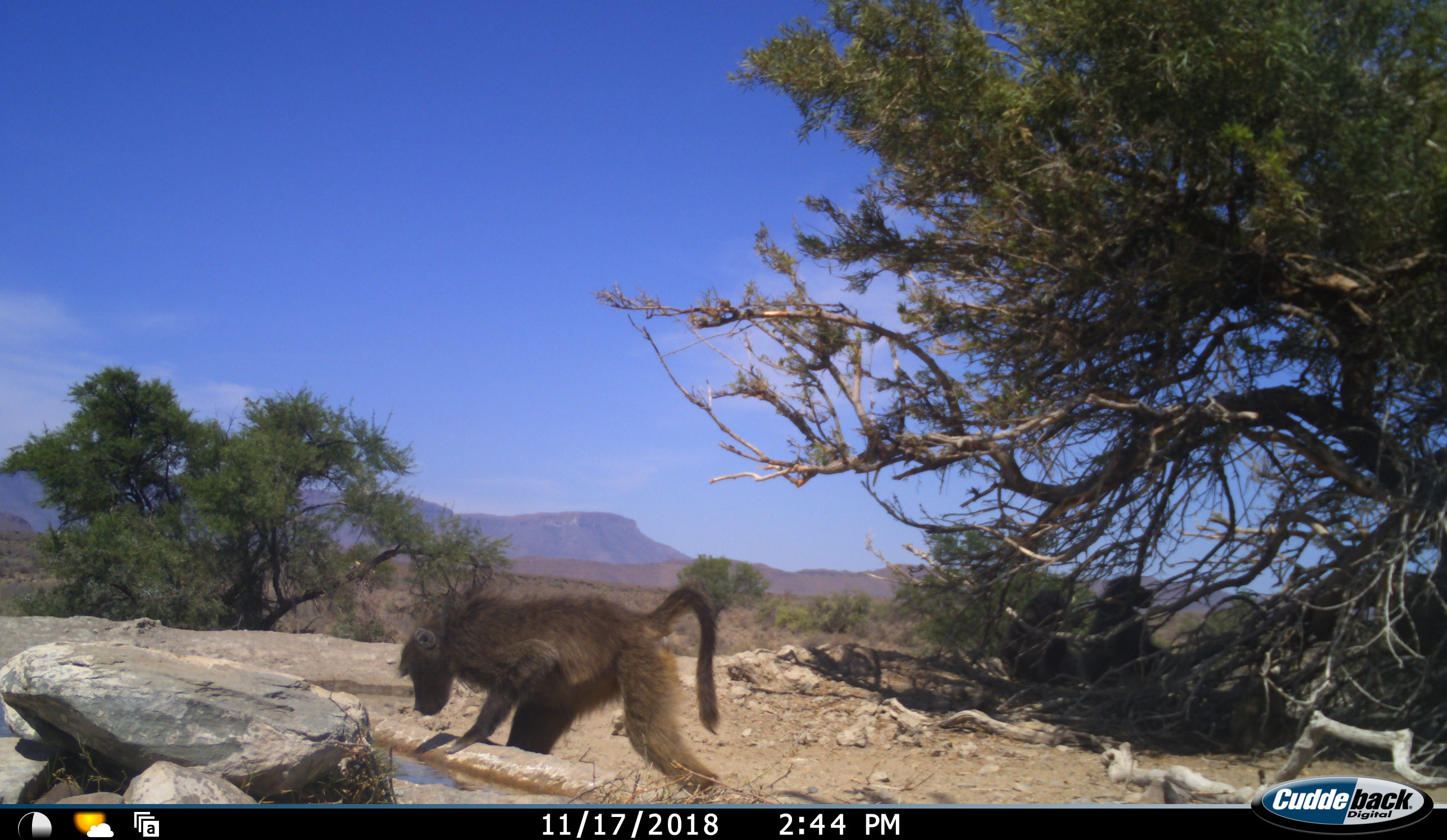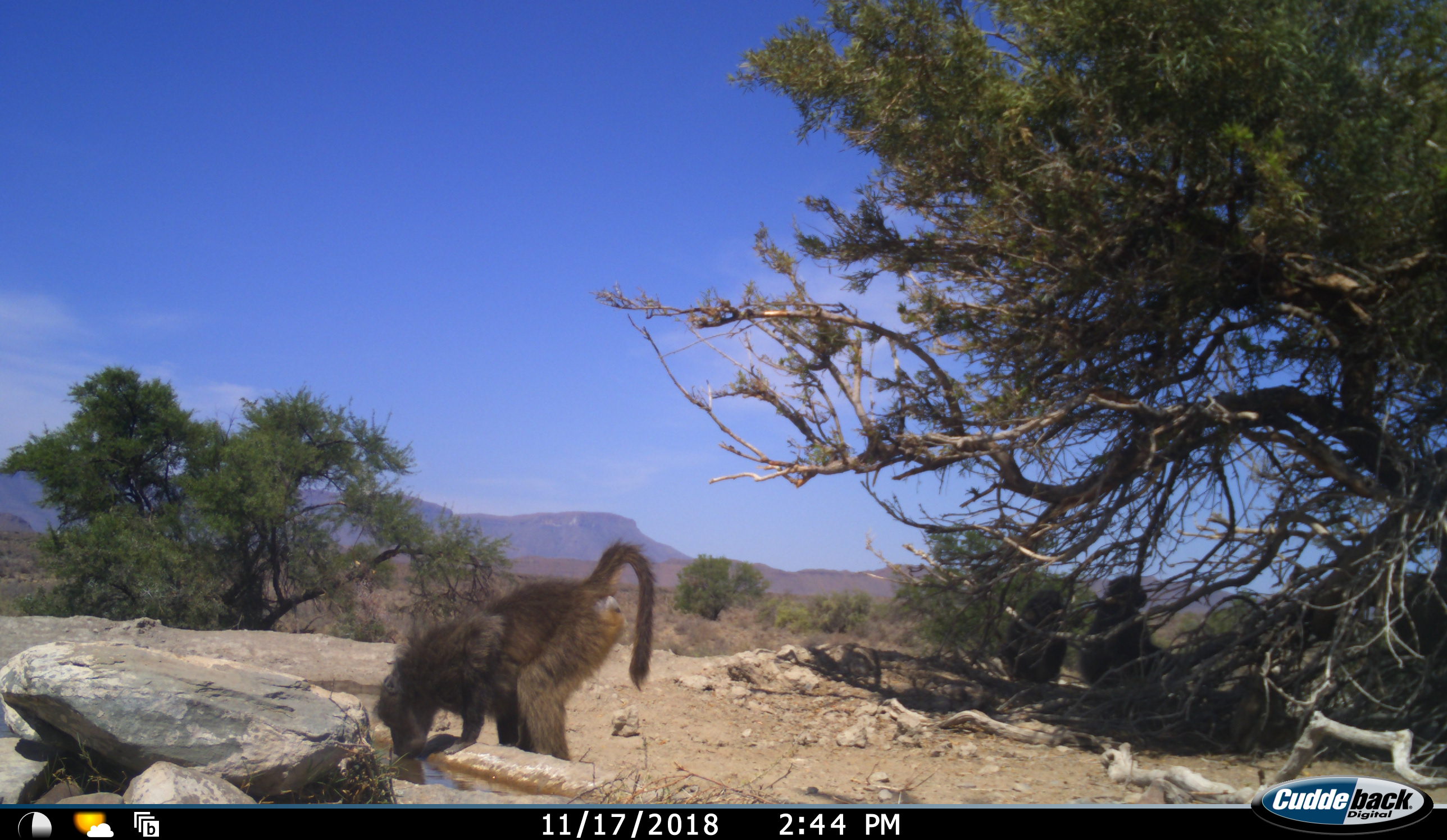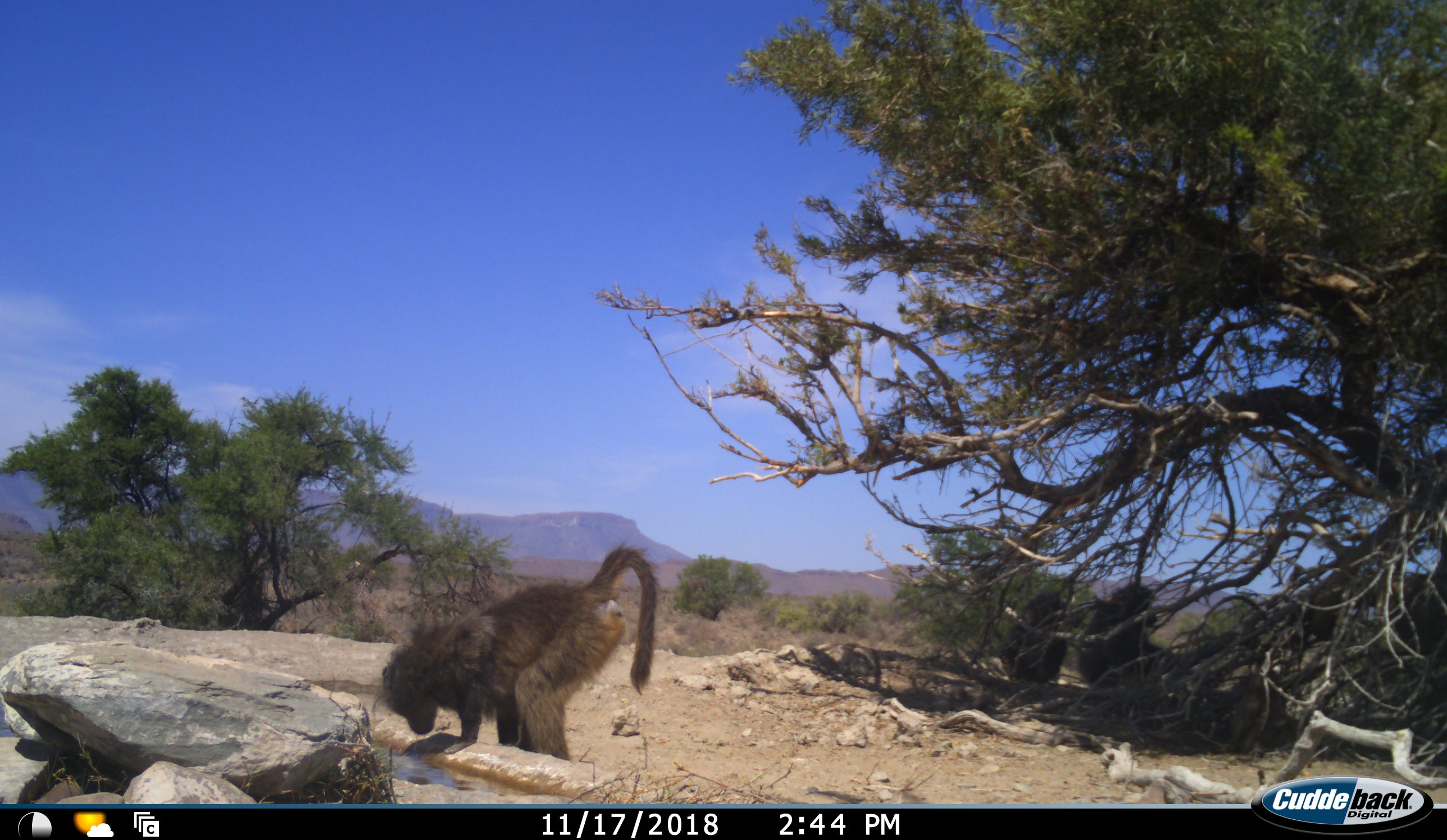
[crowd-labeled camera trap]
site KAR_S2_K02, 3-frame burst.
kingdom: Animalia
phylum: Chordata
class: Mammalia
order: Primates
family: Cercopithecidae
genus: Papio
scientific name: Papio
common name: baboon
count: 3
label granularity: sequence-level